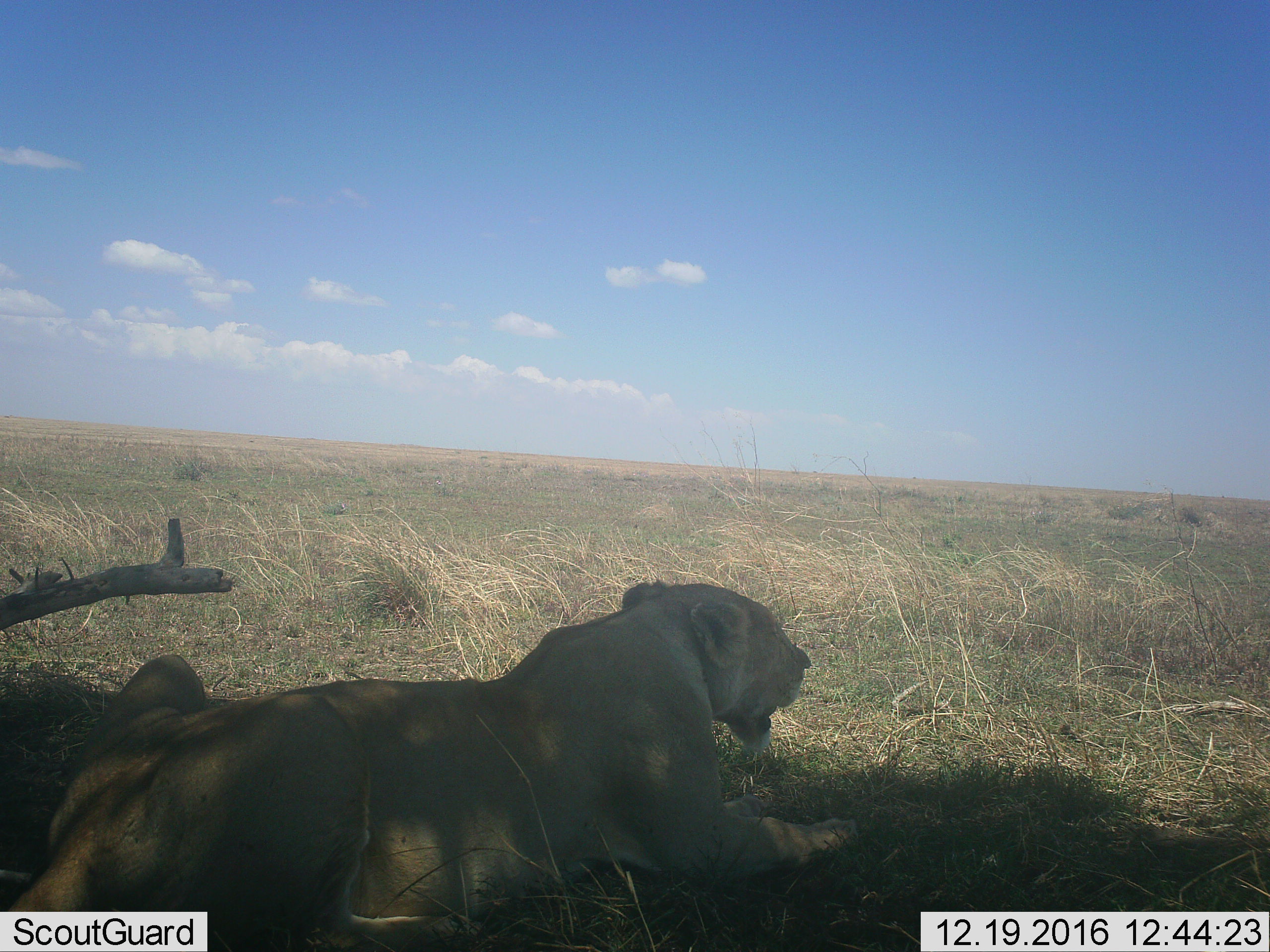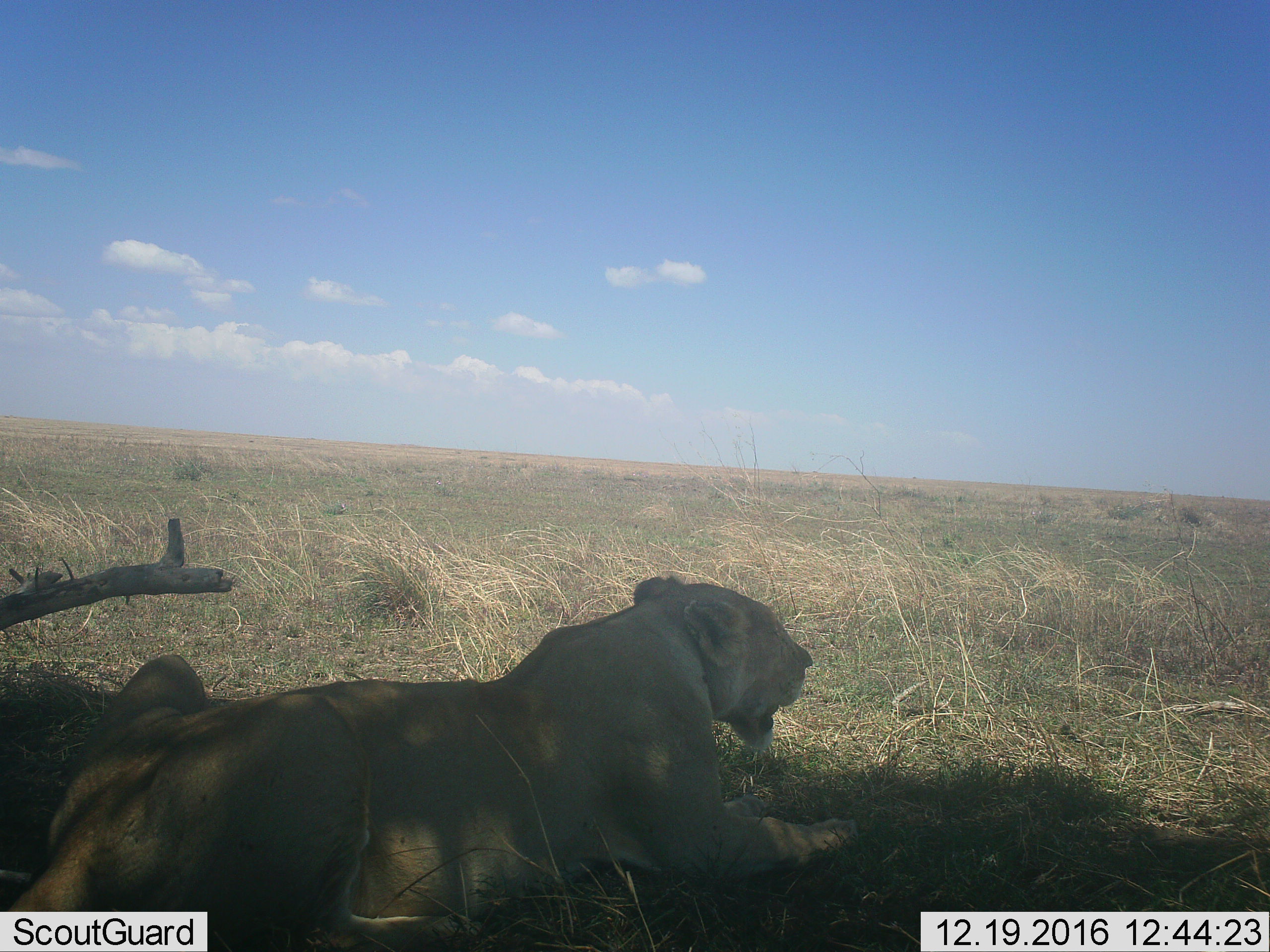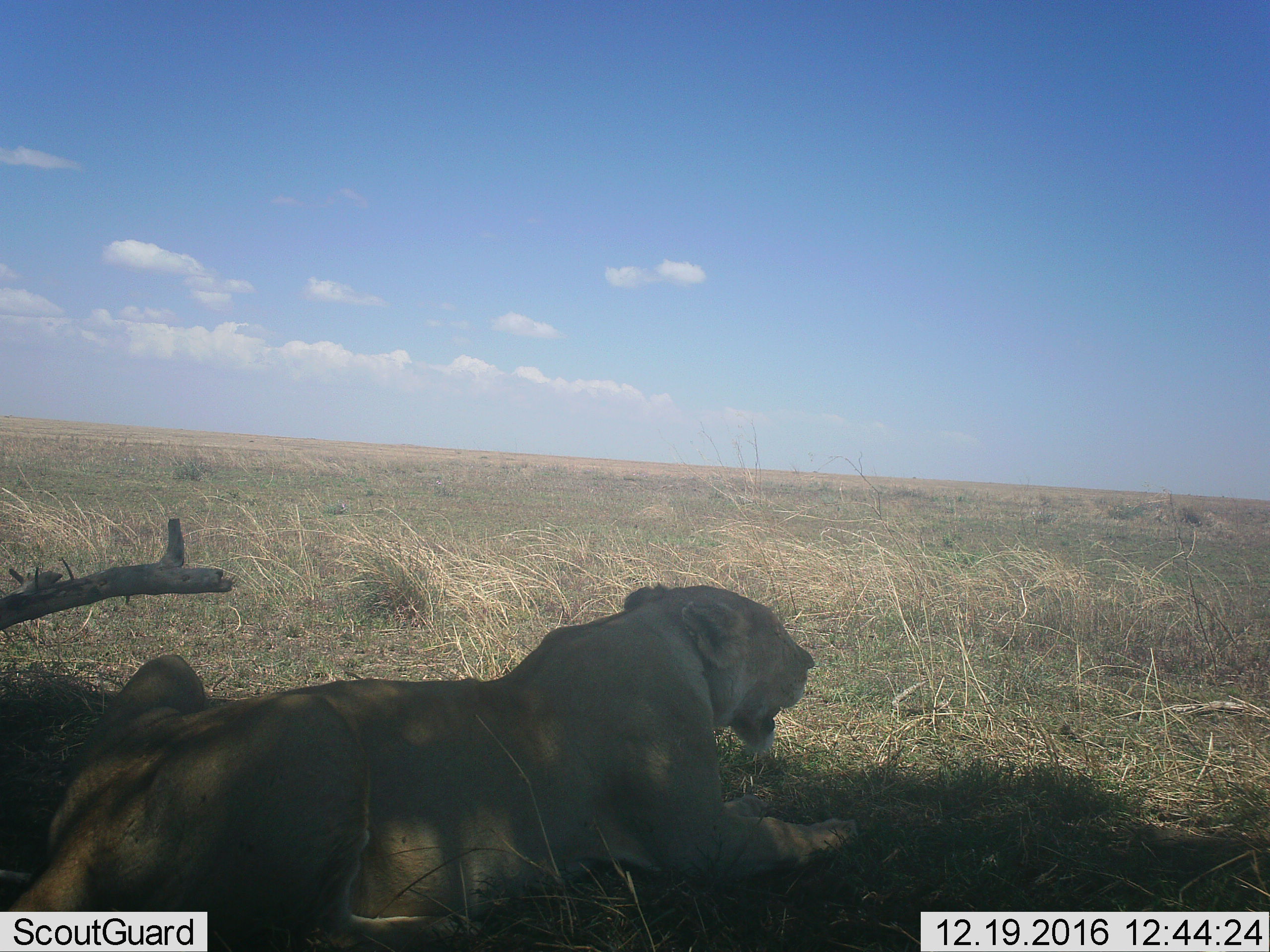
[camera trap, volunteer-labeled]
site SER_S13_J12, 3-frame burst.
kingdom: Animalia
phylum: Chordata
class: Mammalia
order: Carnivora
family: Felidae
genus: Panthera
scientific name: Panthera leo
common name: lion female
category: lionfemale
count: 1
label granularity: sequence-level